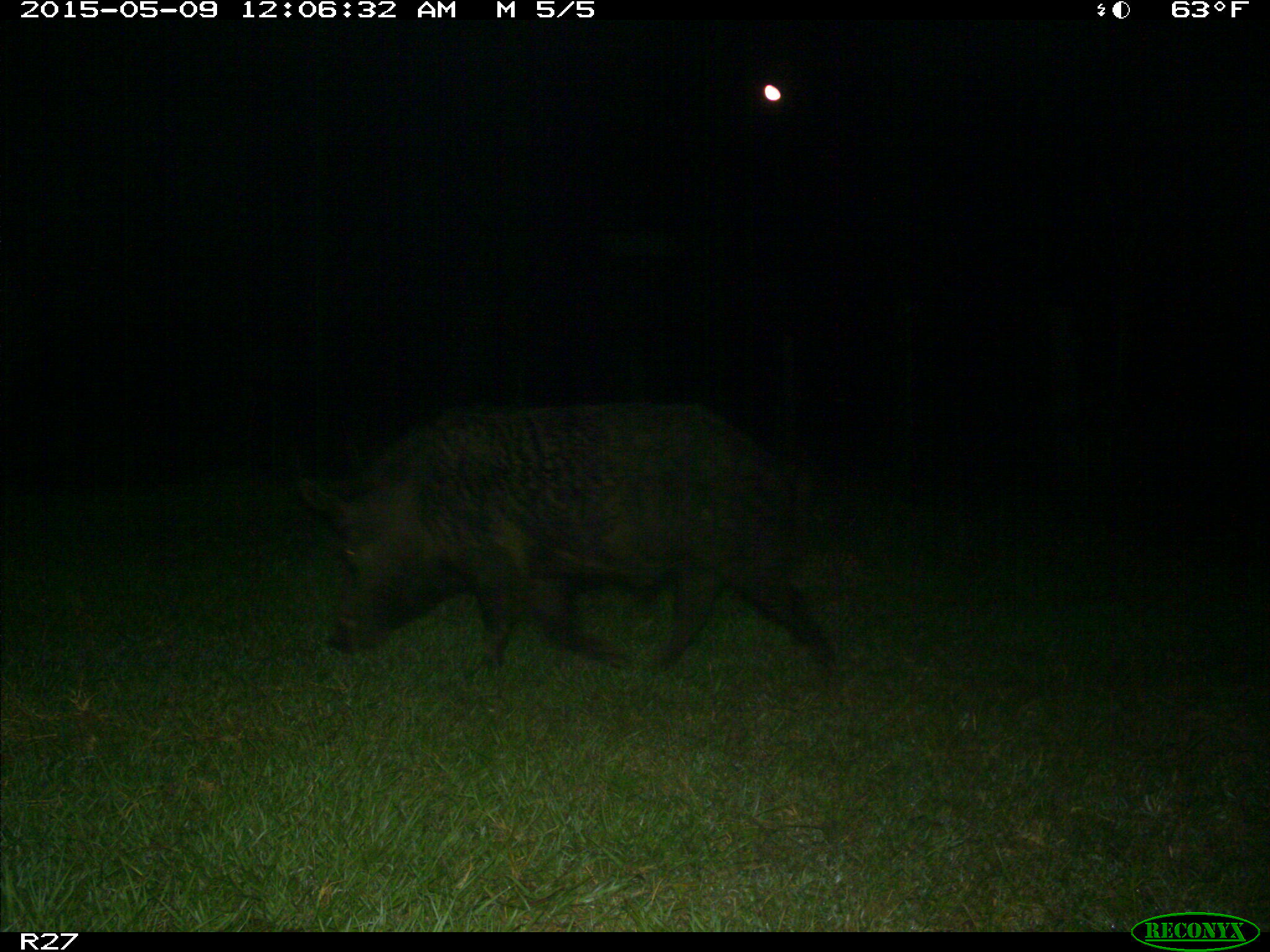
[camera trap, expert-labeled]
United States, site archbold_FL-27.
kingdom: Animalia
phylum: Chordata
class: Mammalia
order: Artiodactyla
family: Suidae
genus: Sus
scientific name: Sus scrofa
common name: wild boar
Sus scrofa (wild boar).